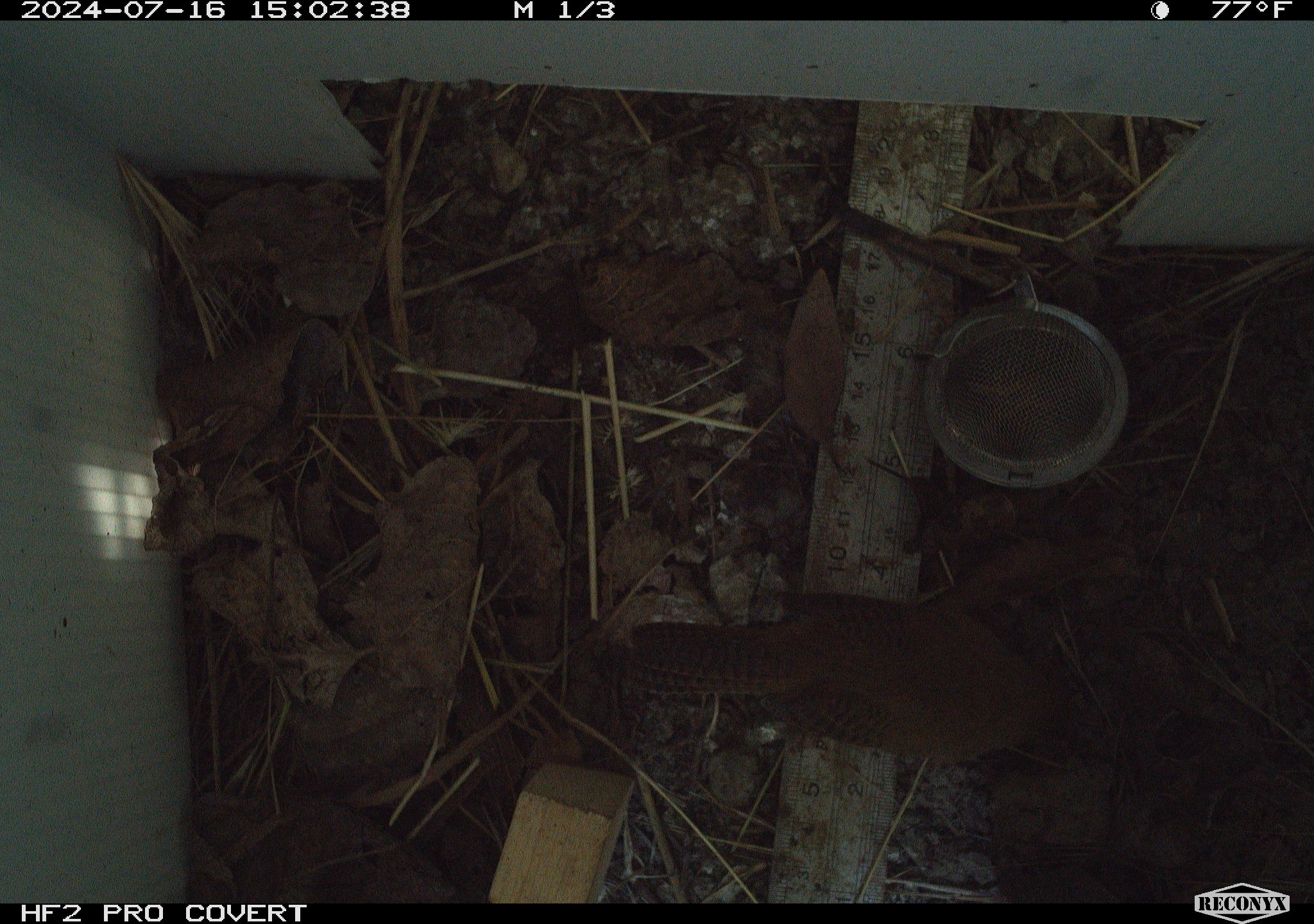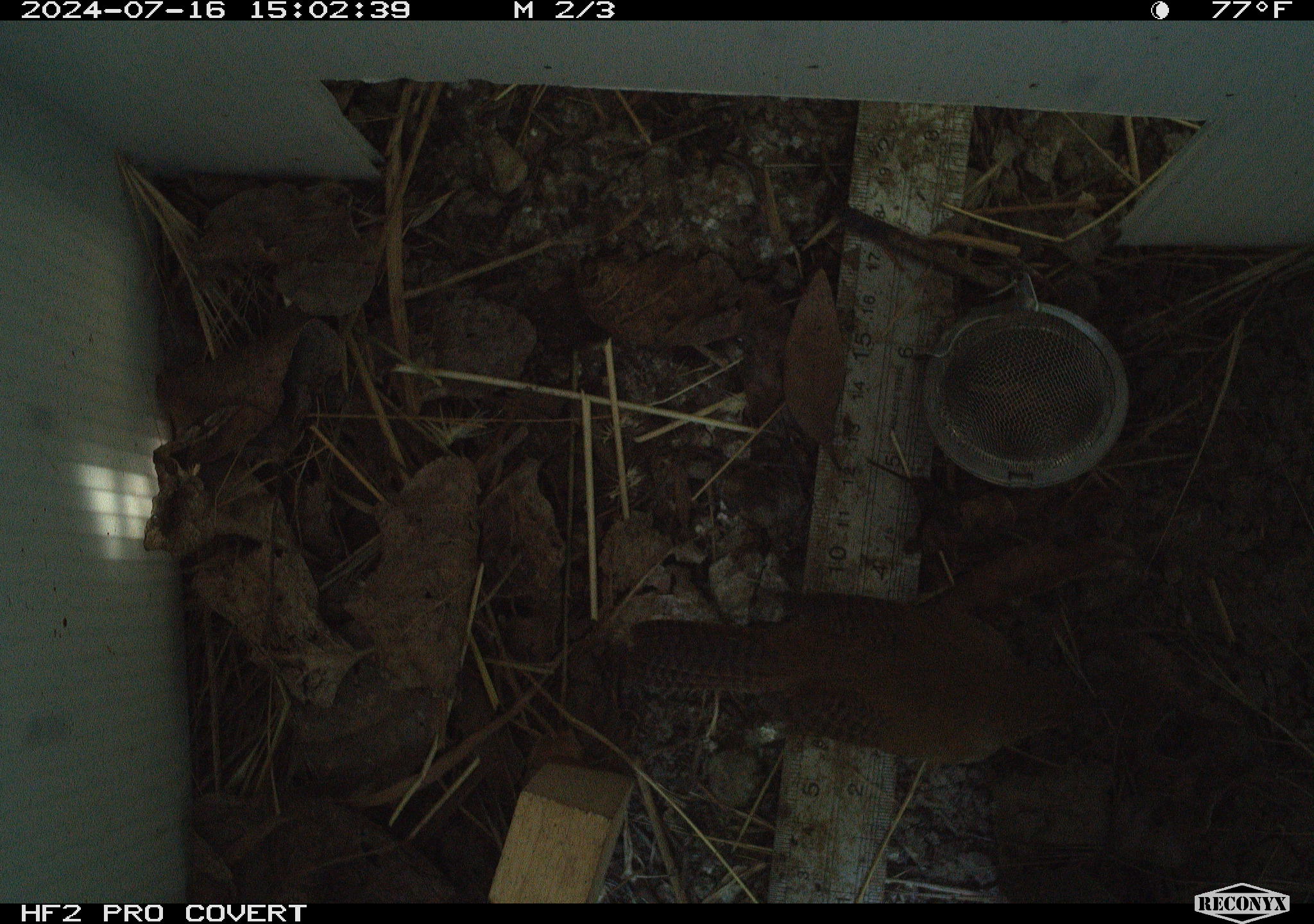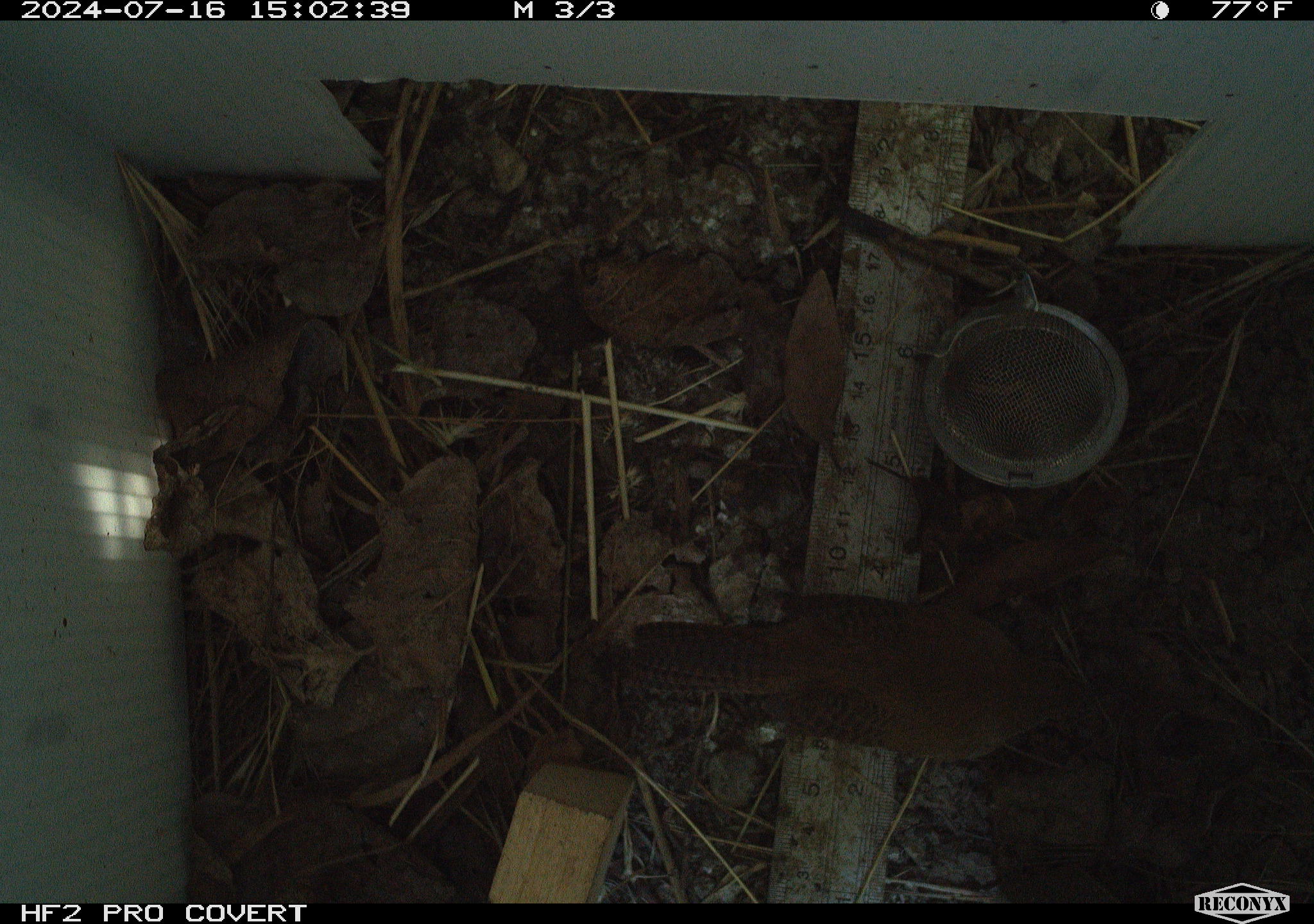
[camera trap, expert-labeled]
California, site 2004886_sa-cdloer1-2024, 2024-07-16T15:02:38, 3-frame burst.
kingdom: Animalia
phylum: Chordata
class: Aves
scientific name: Aves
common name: bird